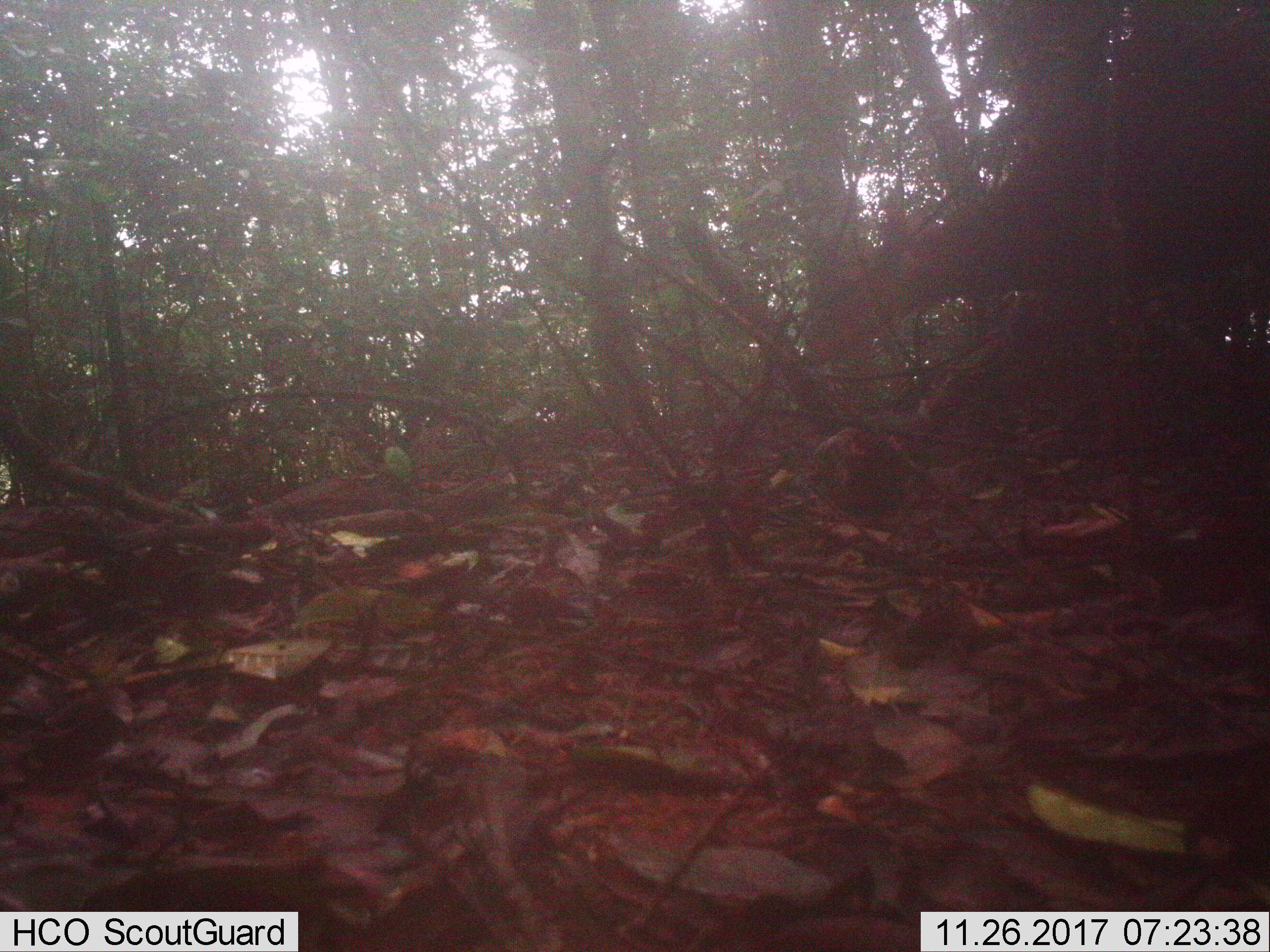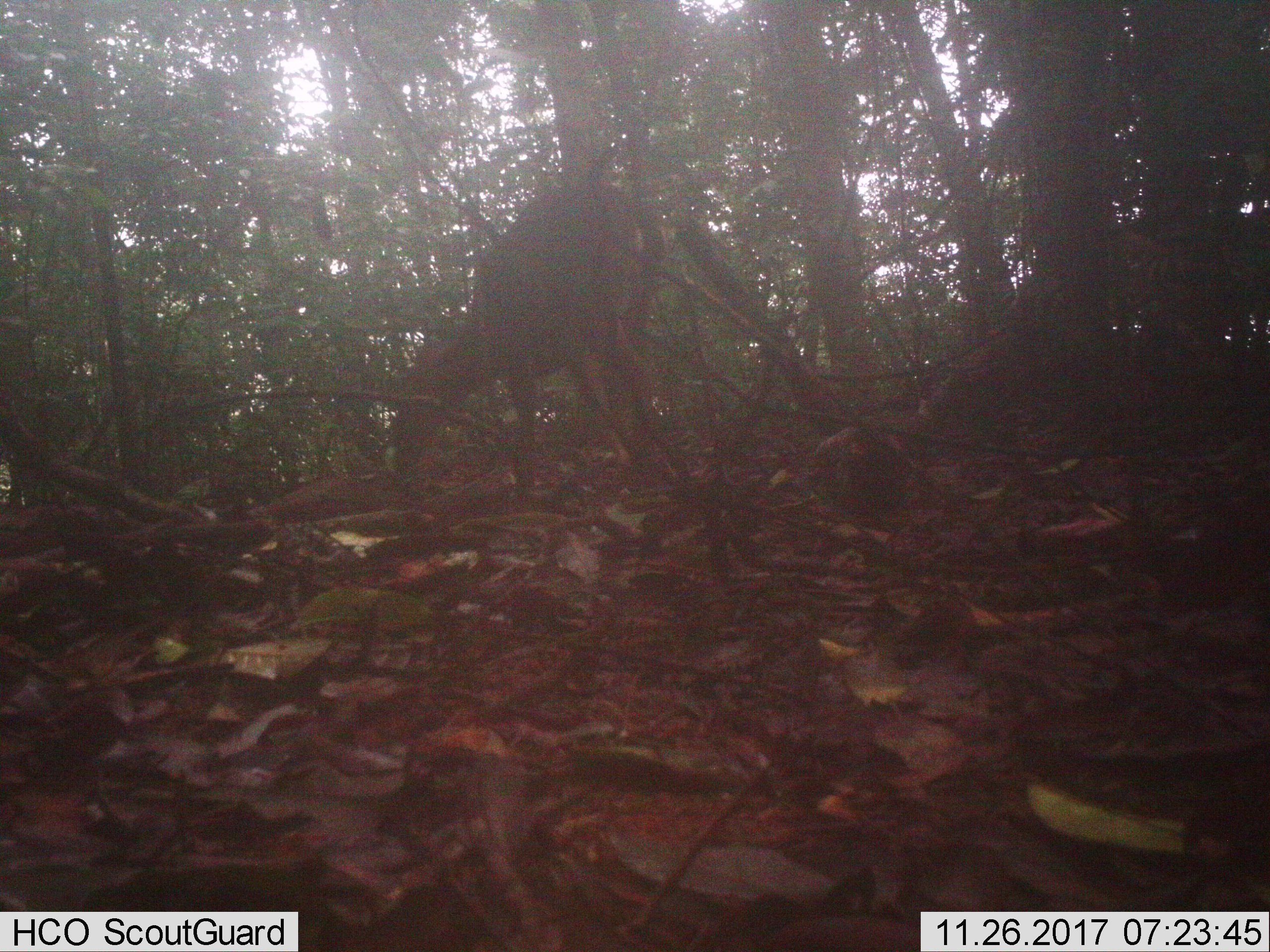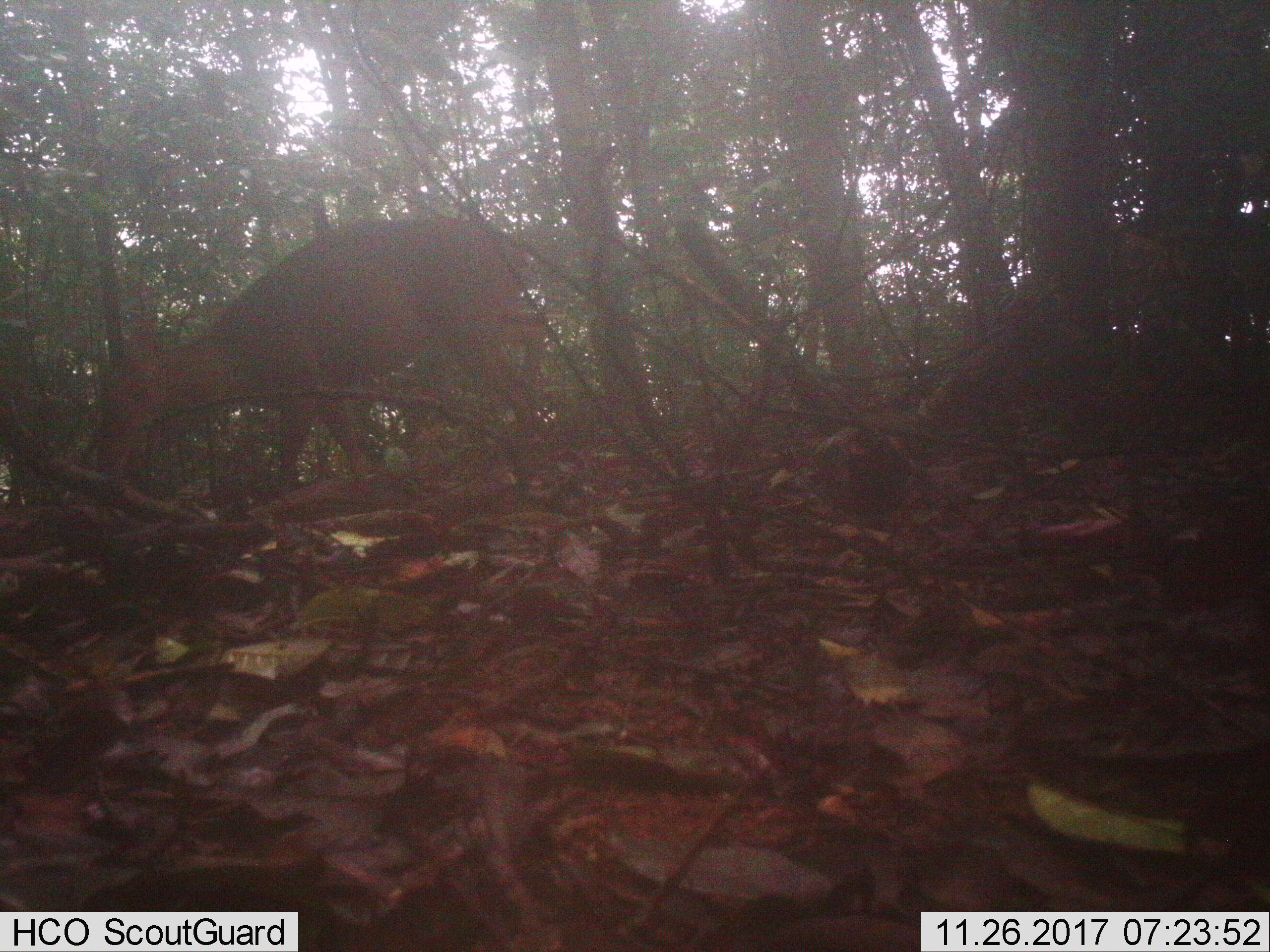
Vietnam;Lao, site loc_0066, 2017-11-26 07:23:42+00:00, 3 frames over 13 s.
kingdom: Animalia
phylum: Chordata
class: Mammalia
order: Artiodactyla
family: Cervidae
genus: Muntiacus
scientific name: Muntiacus vuquangensis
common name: large-antlered muntjac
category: large antlered muntjac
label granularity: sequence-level